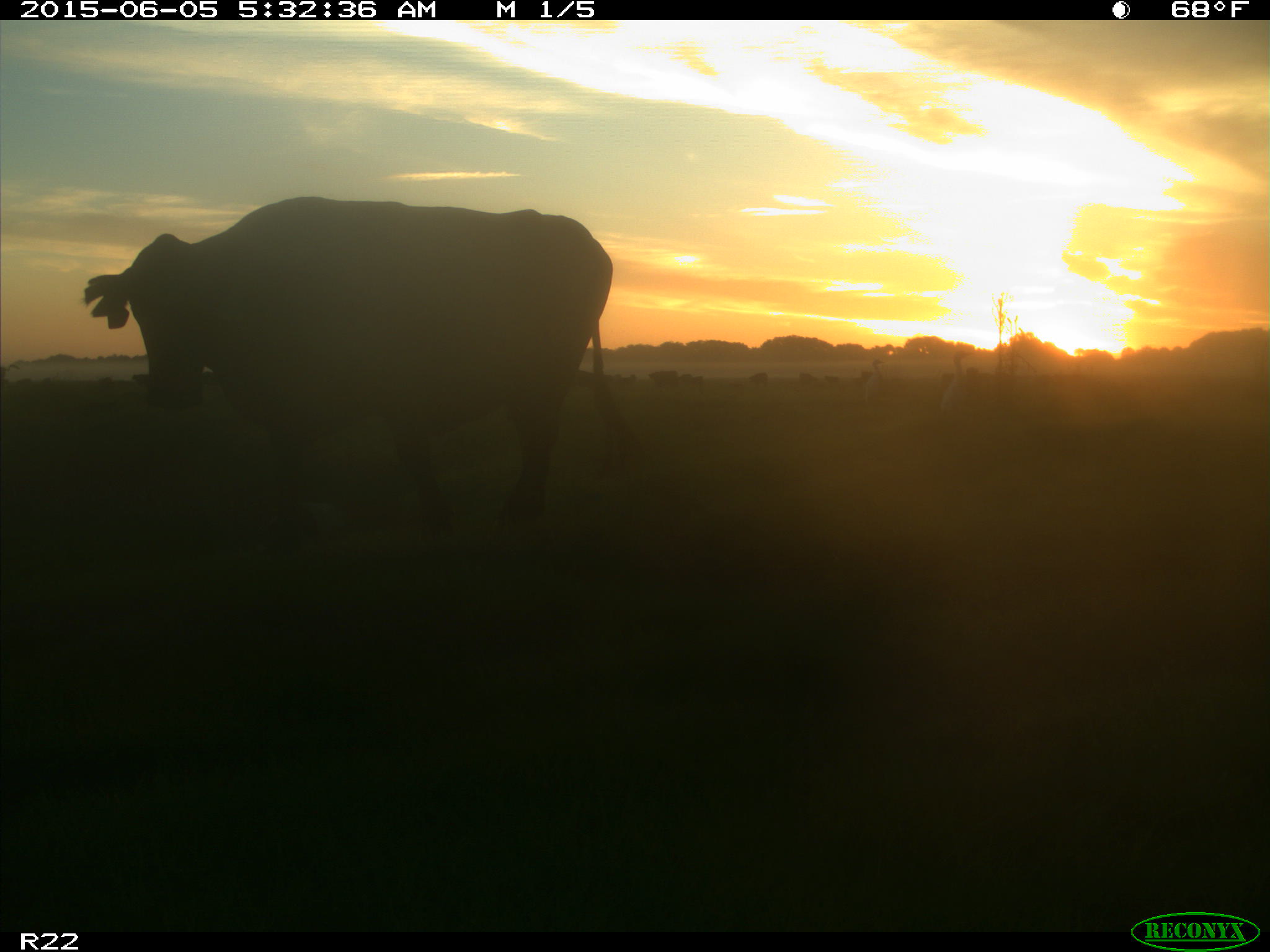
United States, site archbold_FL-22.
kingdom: Animalia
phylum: Chordata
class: Mammalia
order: Artiodactyla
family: Bovidae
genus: Bos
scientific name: Bos taurus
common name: domestic cow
Bos taurus (domestic cow).